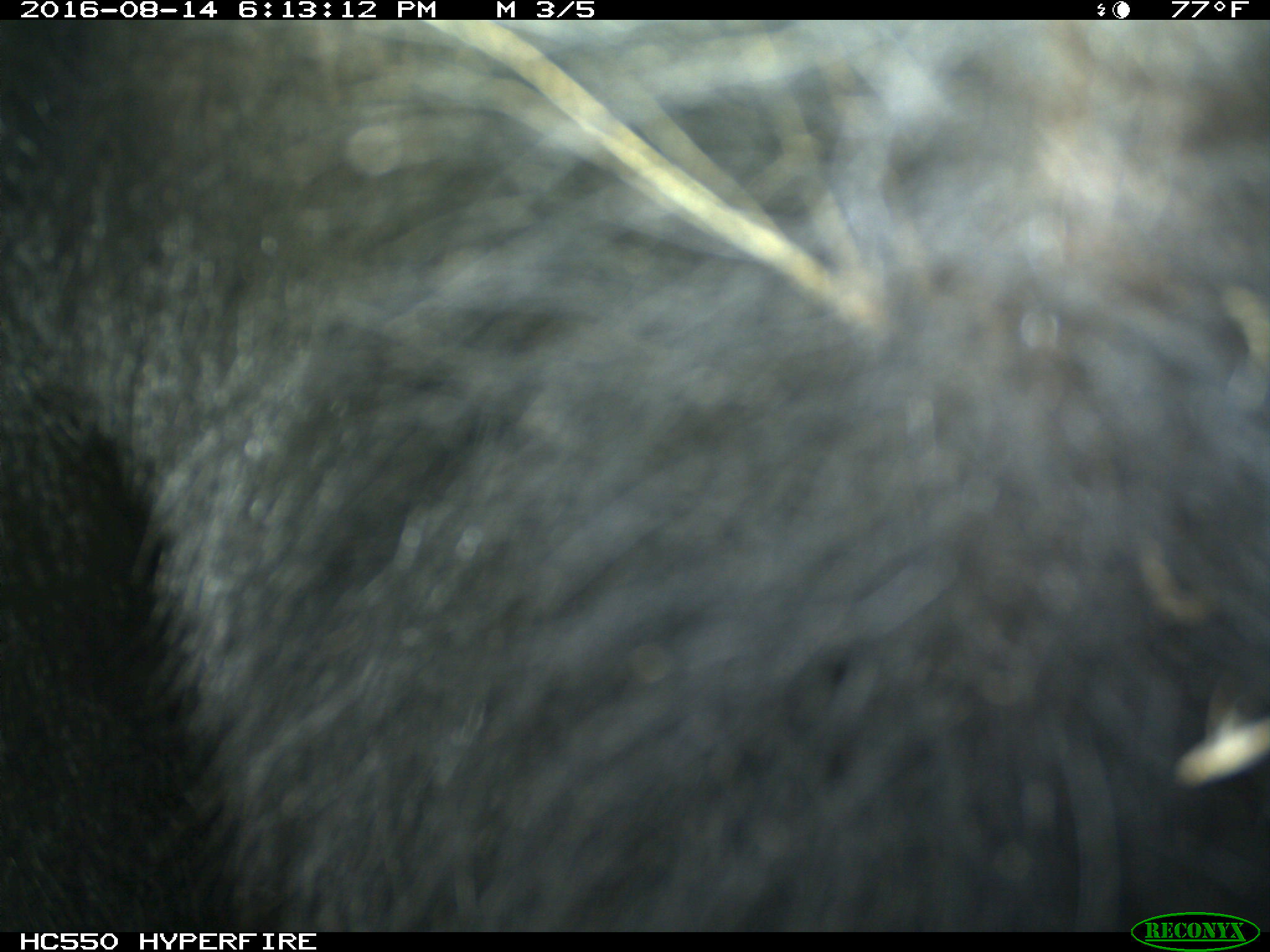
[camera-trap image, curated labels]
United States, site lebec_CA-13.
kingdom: Animalia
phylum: Chordata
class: Mammalia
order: Carnivora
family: Ursidae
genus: Ursus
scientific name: Ursus americanus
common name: american black bear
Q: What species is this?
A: Ursus americanus (american black bear).